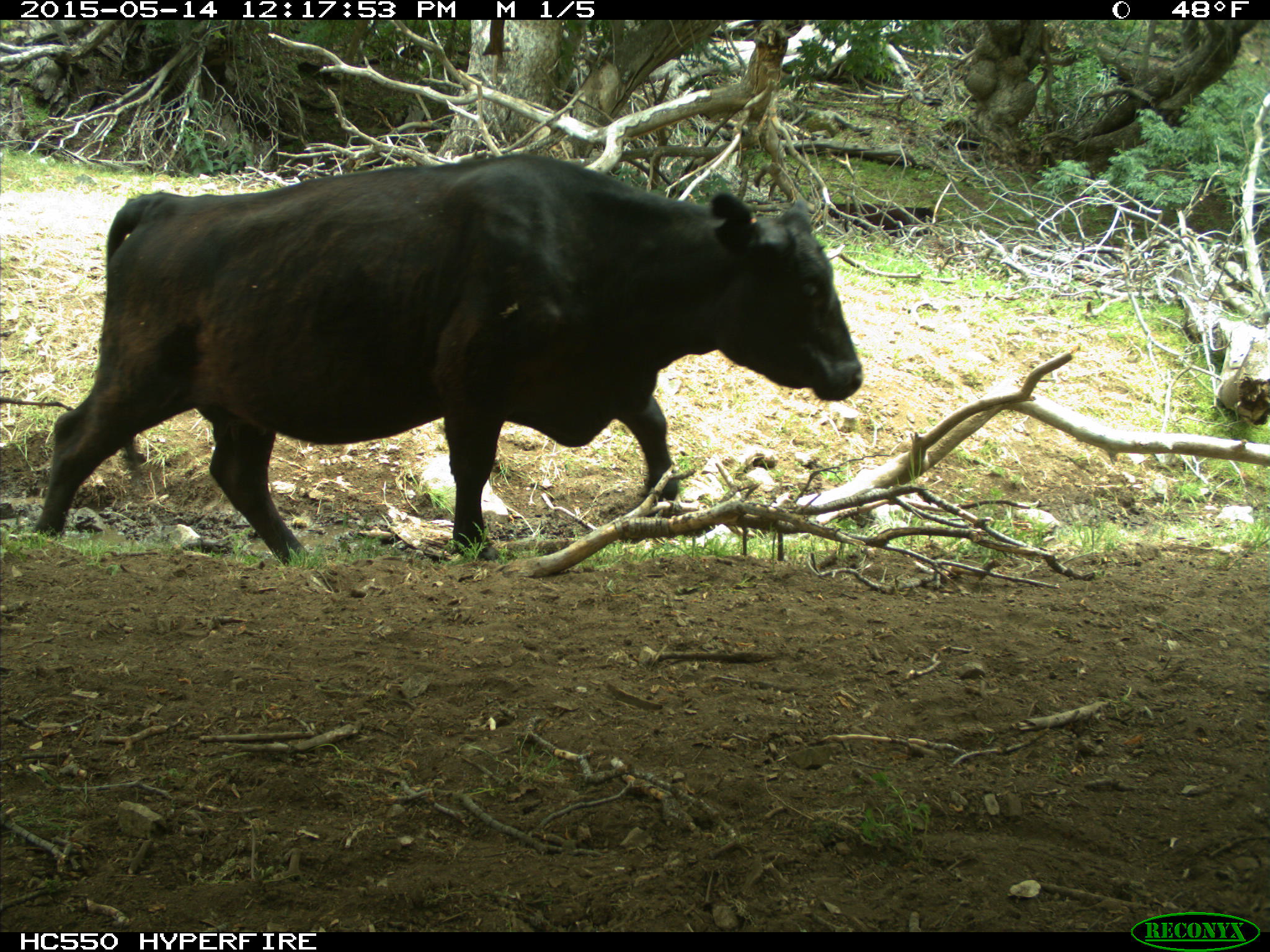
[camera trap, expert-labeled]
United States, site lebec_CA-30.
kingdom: Animalia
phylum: Chordata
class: Mammalia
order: Artiodactyla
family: Bovidae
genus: Bos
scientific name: Bos taurus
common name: domestic cow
Bos taurus (domestic cow).